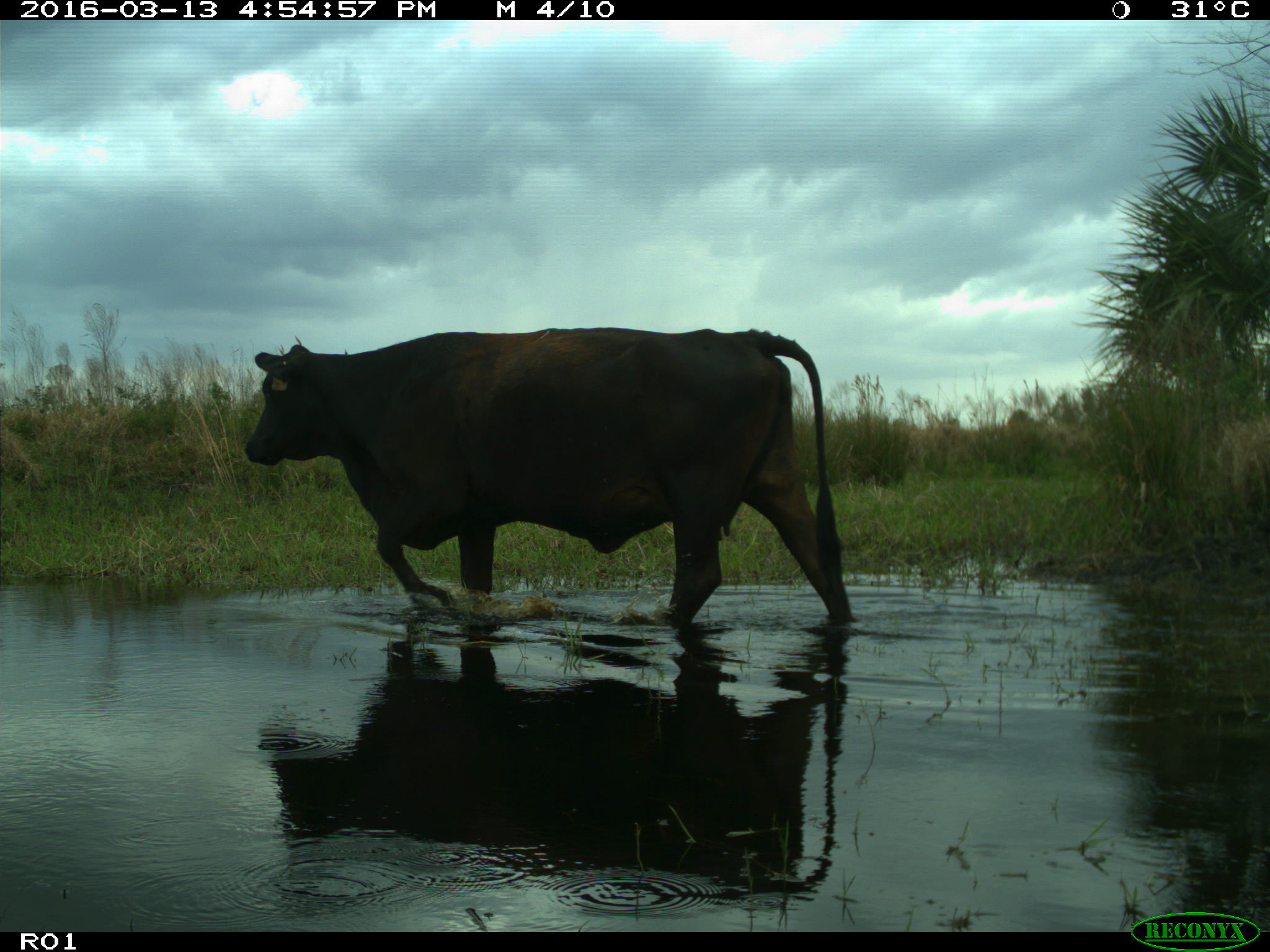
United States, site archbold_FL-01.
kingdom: Animalia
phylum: Chordata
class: Mammalia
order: Artiodactyla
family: Bovidae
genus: Bos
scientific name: Bos taurus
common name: domestic cow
Bos taurus (domestic cow).